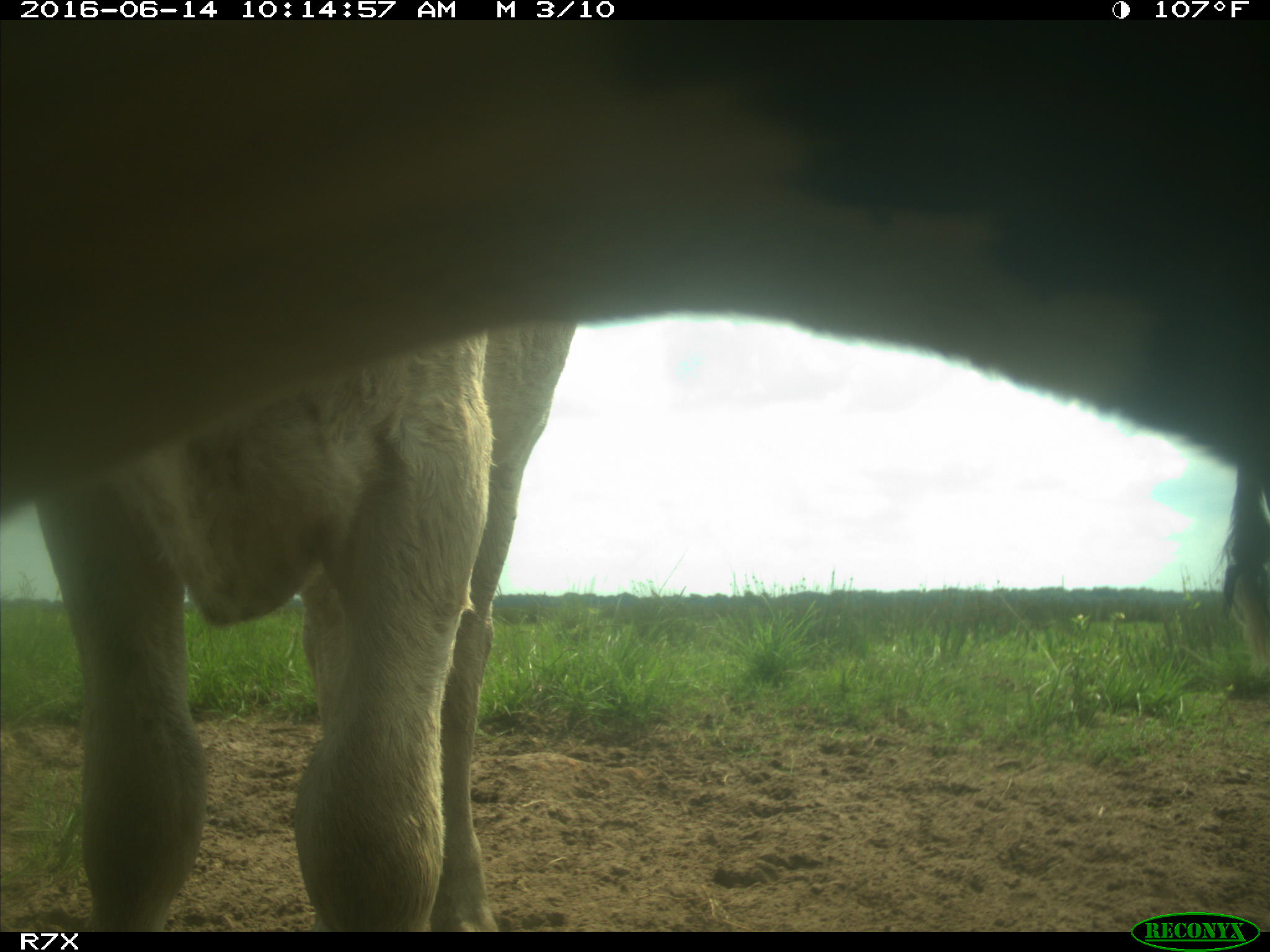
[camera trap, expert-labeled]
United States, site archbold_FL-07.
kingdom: Animalia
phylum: Chordata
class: Mammalia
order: Artiodactyla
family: Bovidae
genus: Bos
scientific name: Bos taurus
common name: domestic cow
Bos taurus (domestic cow).